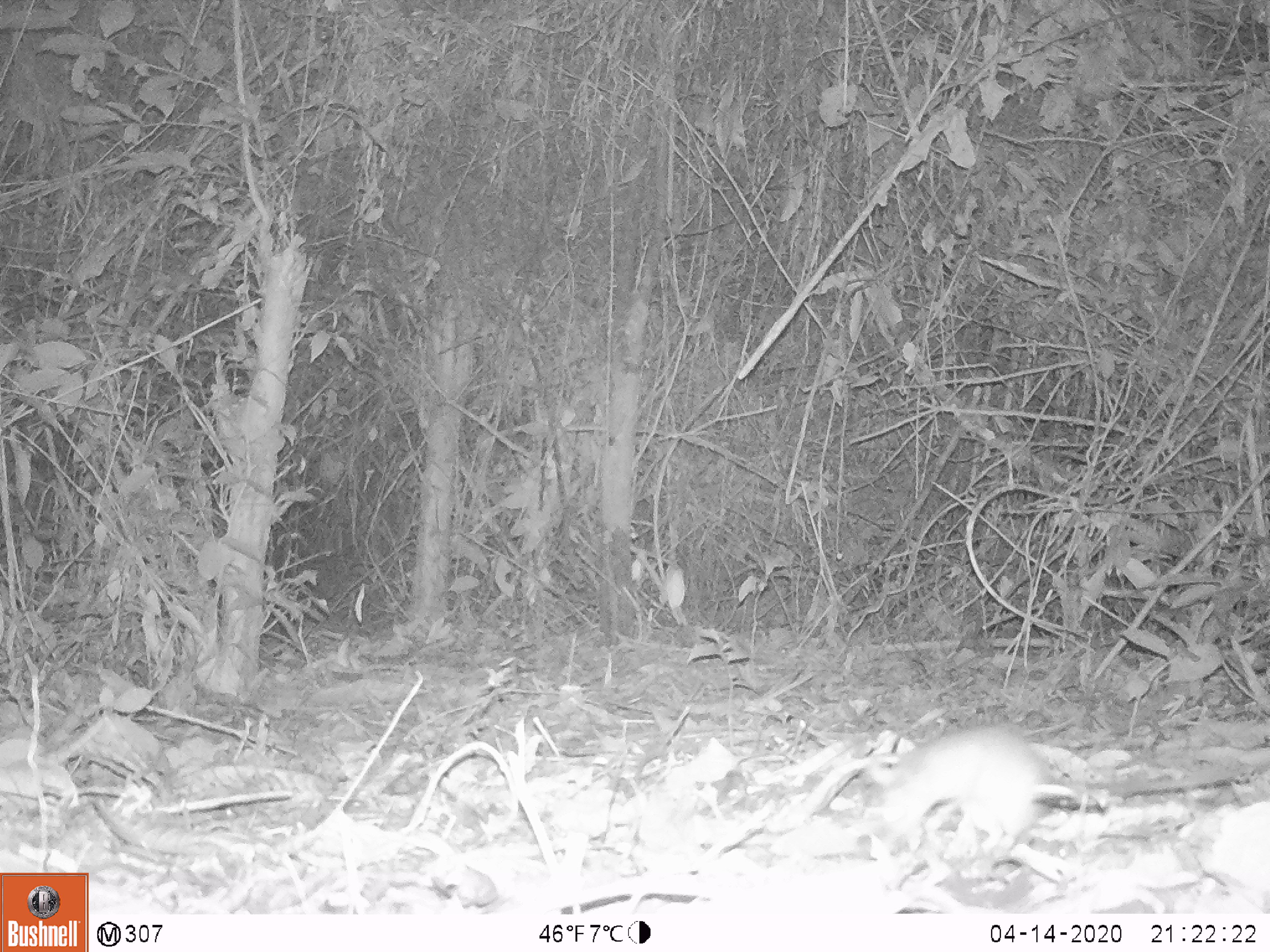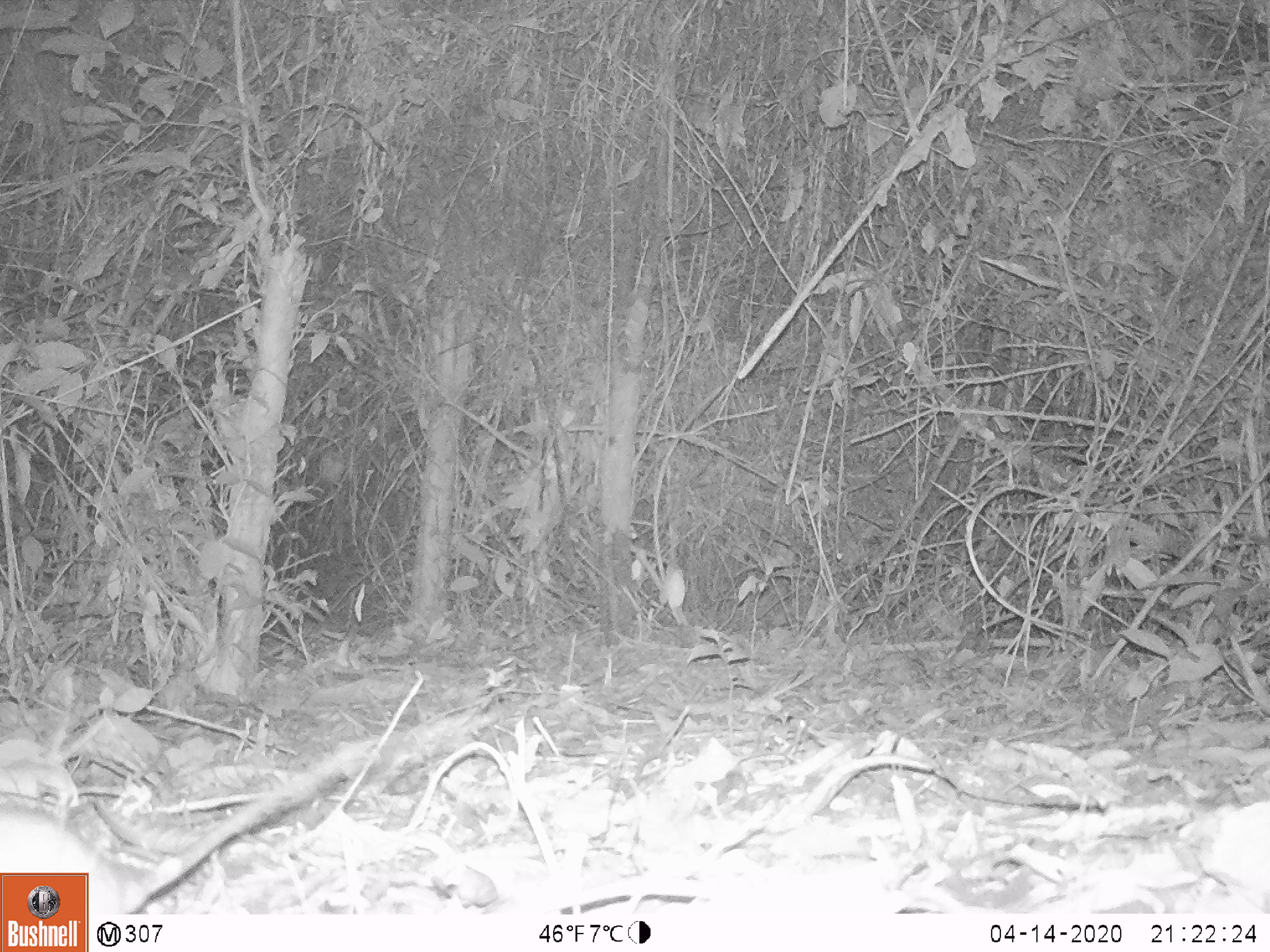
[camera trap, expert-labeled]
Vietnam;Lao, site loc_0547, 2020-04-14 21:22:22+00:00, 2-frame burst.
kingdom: Animalia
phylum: Chordata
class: Mammalia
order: Rodentia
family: Muridae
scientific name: Muridae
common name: old-world mice and rats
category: unidentified murid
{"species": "unidentified murid (old-world mice and rats) (Muridae)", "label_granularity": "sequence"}